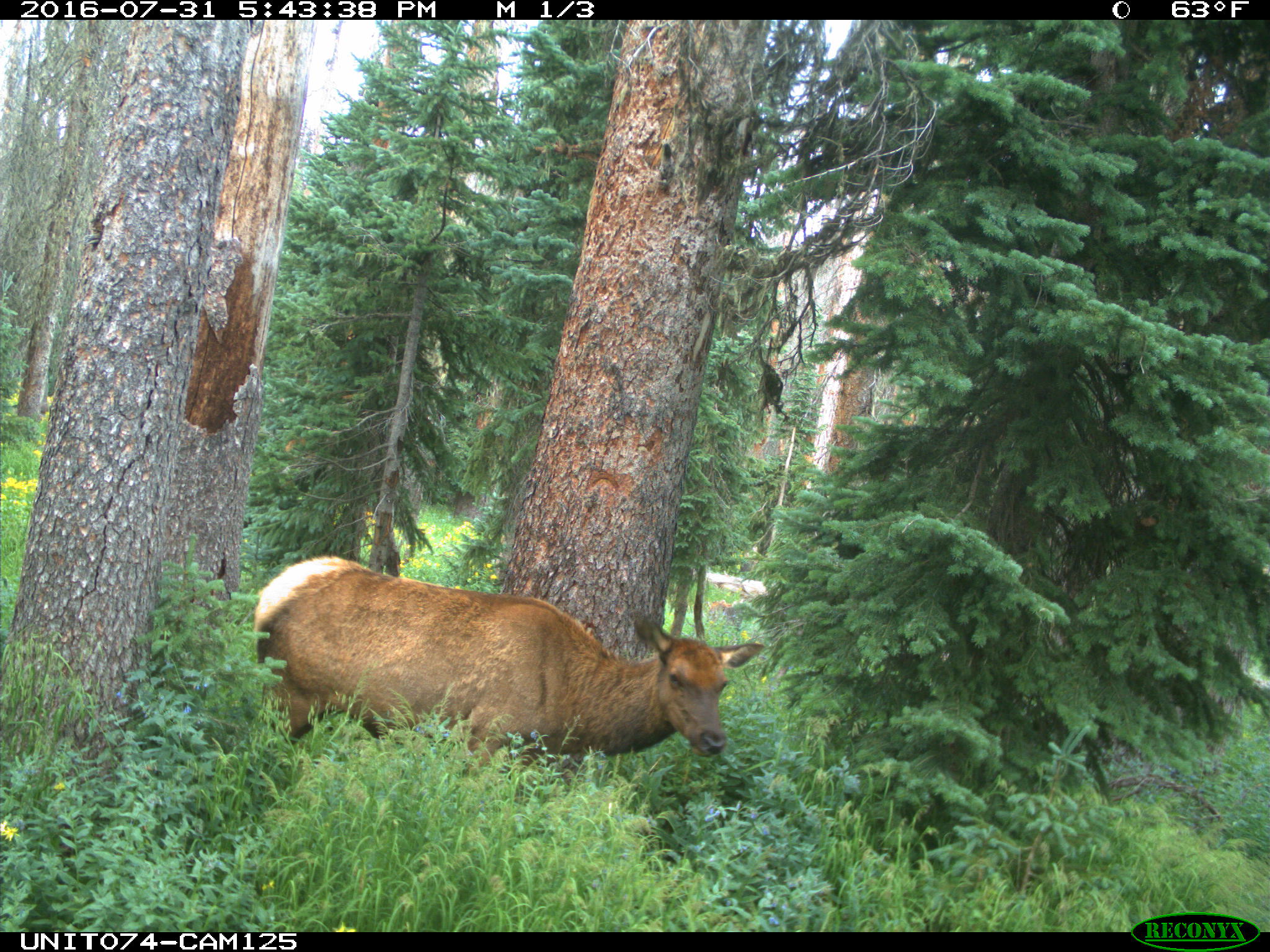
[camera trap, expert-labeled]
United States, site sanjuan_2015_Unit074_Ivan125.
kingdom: Animalia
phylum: Chordata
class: Mammalia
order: Artiodactyla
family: Cervidae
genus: Cervus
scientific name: Cervus elaphus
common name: red deer